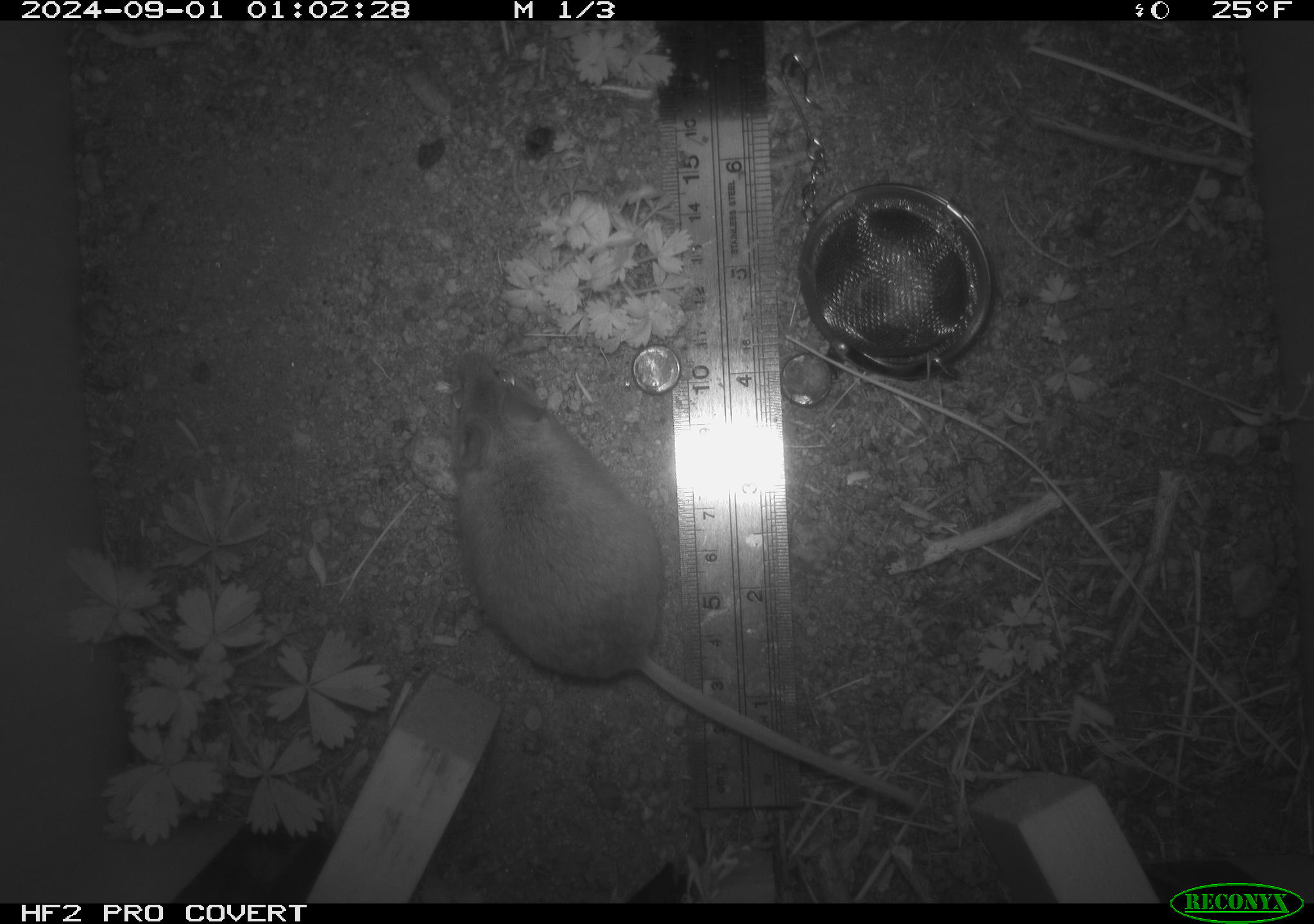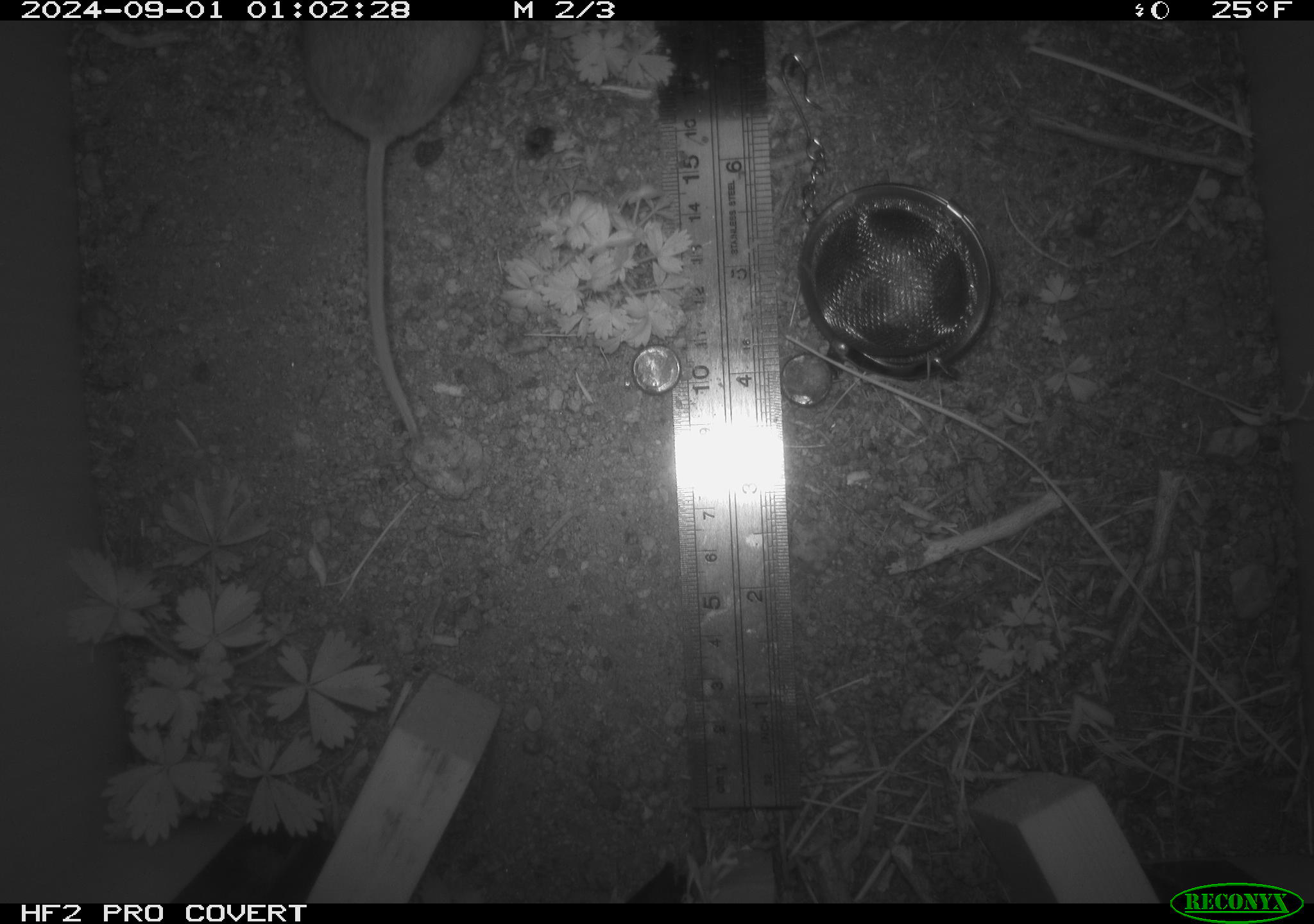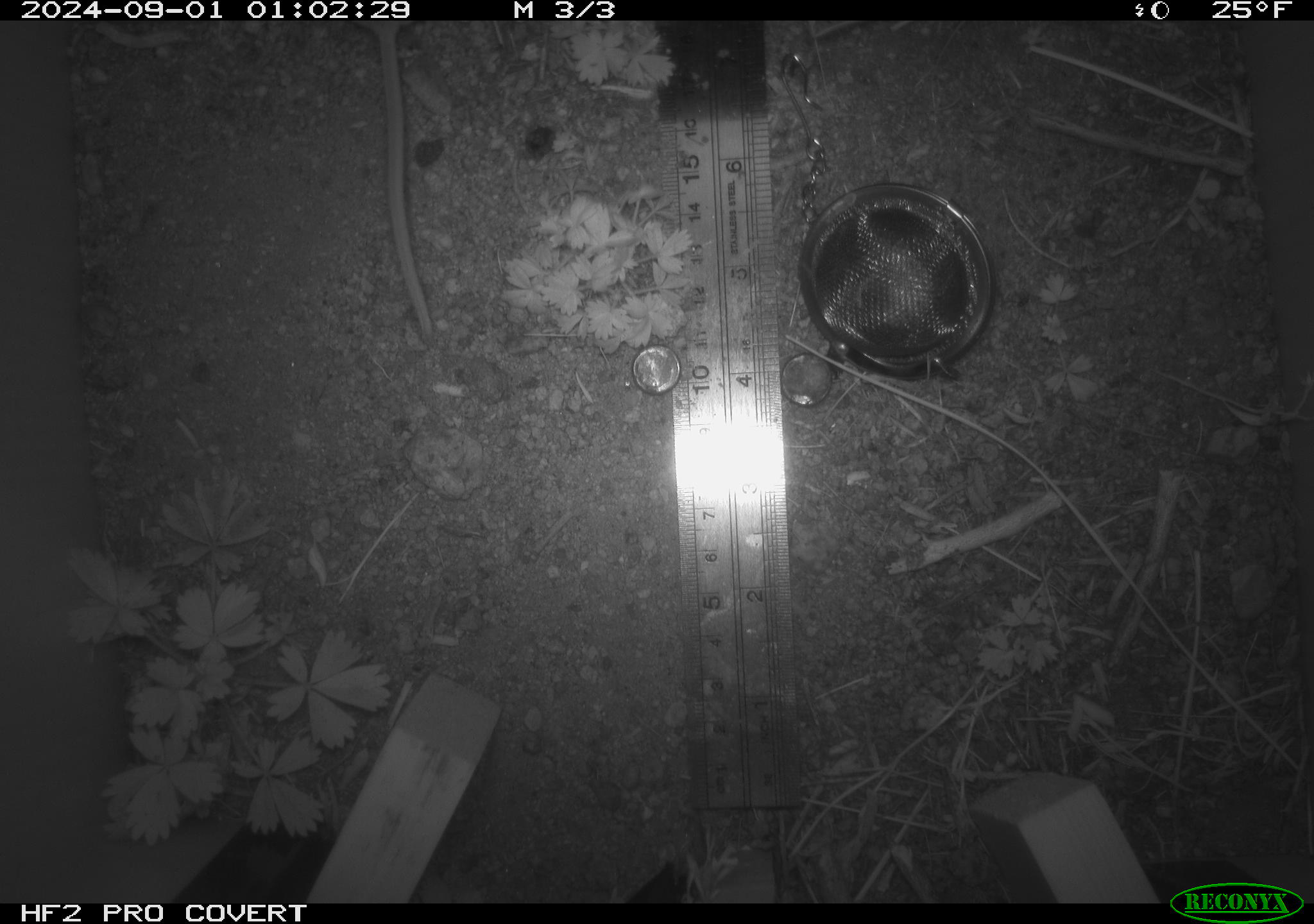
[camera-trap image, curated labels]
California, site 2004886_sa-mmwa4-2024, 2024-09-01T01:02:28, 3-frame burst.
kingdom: Animalia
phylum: Chordata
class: Mammalia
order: Rodentia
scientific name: Rodentia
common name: mouse species